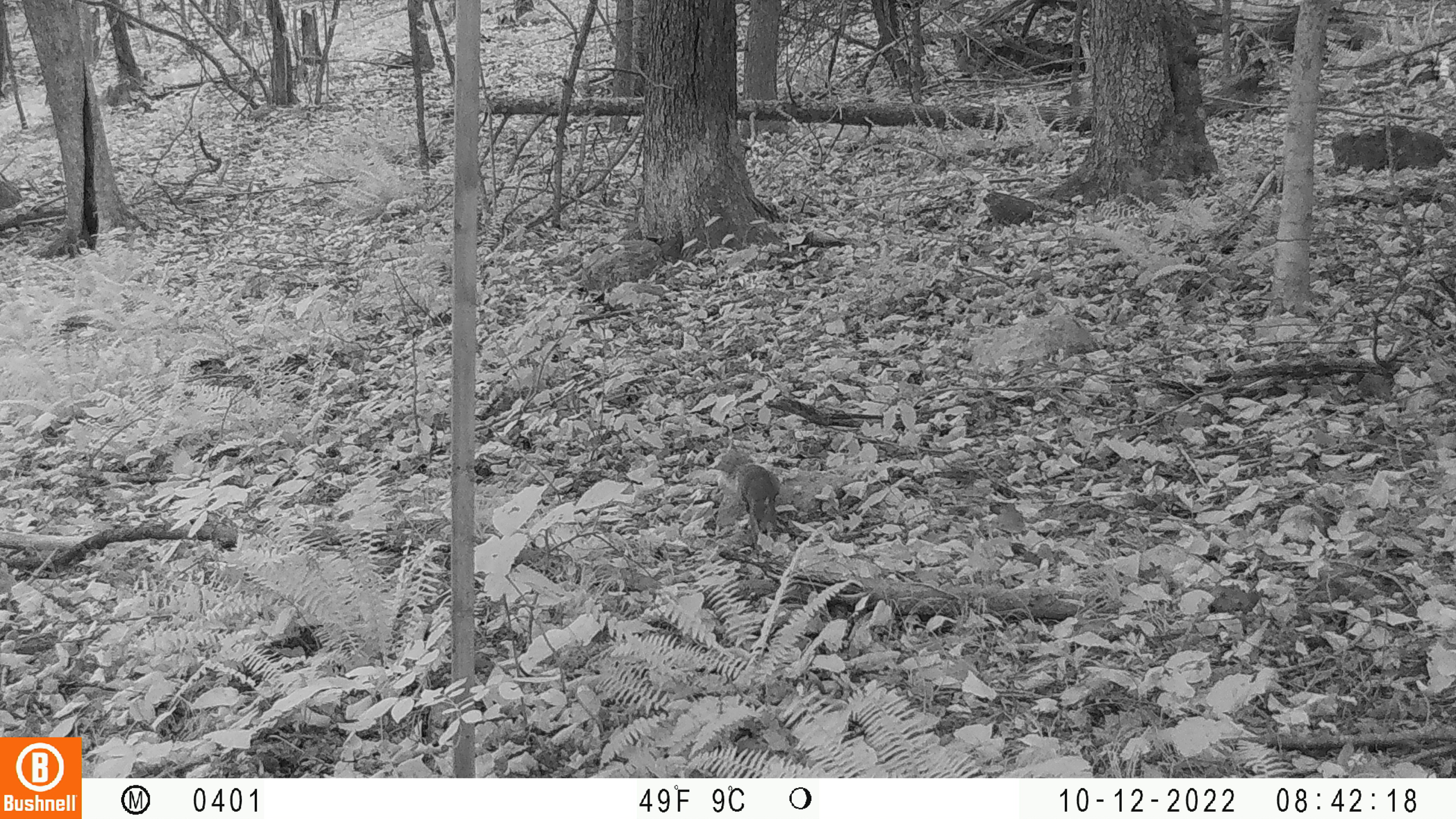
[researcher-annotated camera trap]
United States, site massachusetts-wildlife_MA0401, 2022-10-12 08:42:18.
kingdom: Animalia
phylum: Chordata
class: Mammalia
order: Rodentia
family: Sciuridae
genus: Sciurus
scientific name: Sciurus carolinensis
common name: gray squirrel